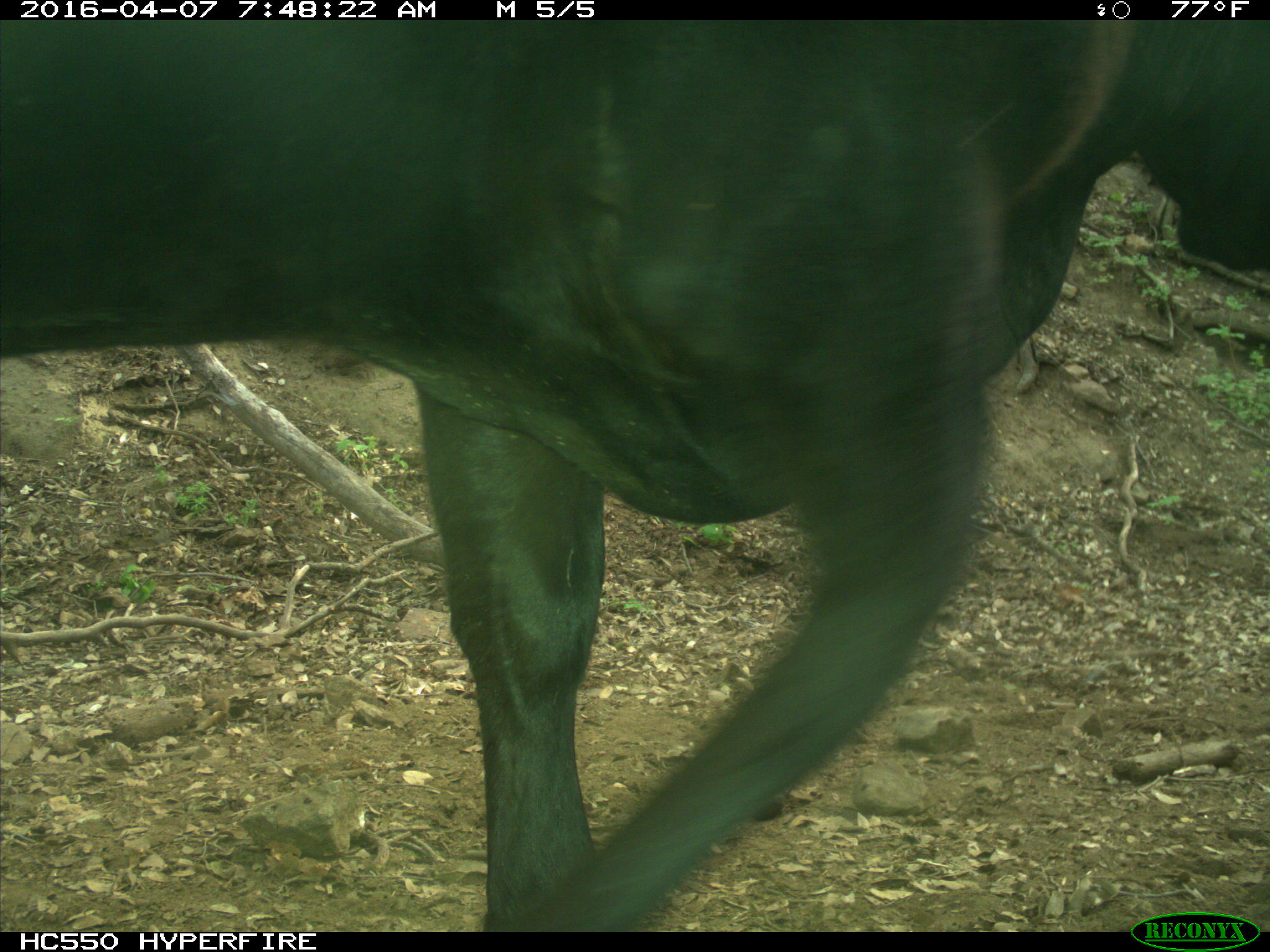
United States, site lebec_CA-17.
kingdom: Animalia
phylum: Chordata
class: Mammalia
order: Artiodactyla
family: Bovidae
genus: Bos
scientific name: Bos taurus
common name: domestic cow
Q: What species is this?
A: Bos taurus (domestic cow).